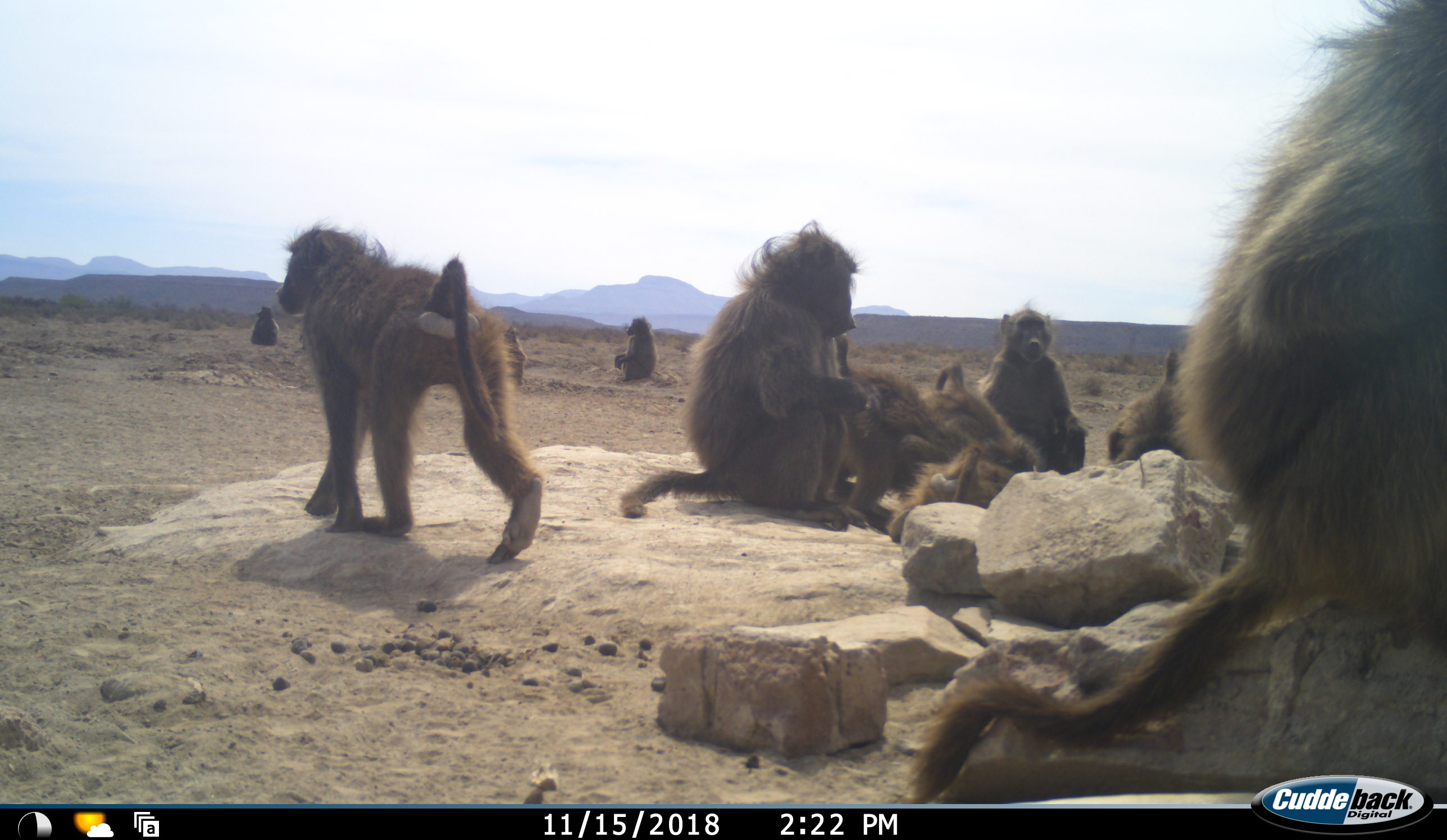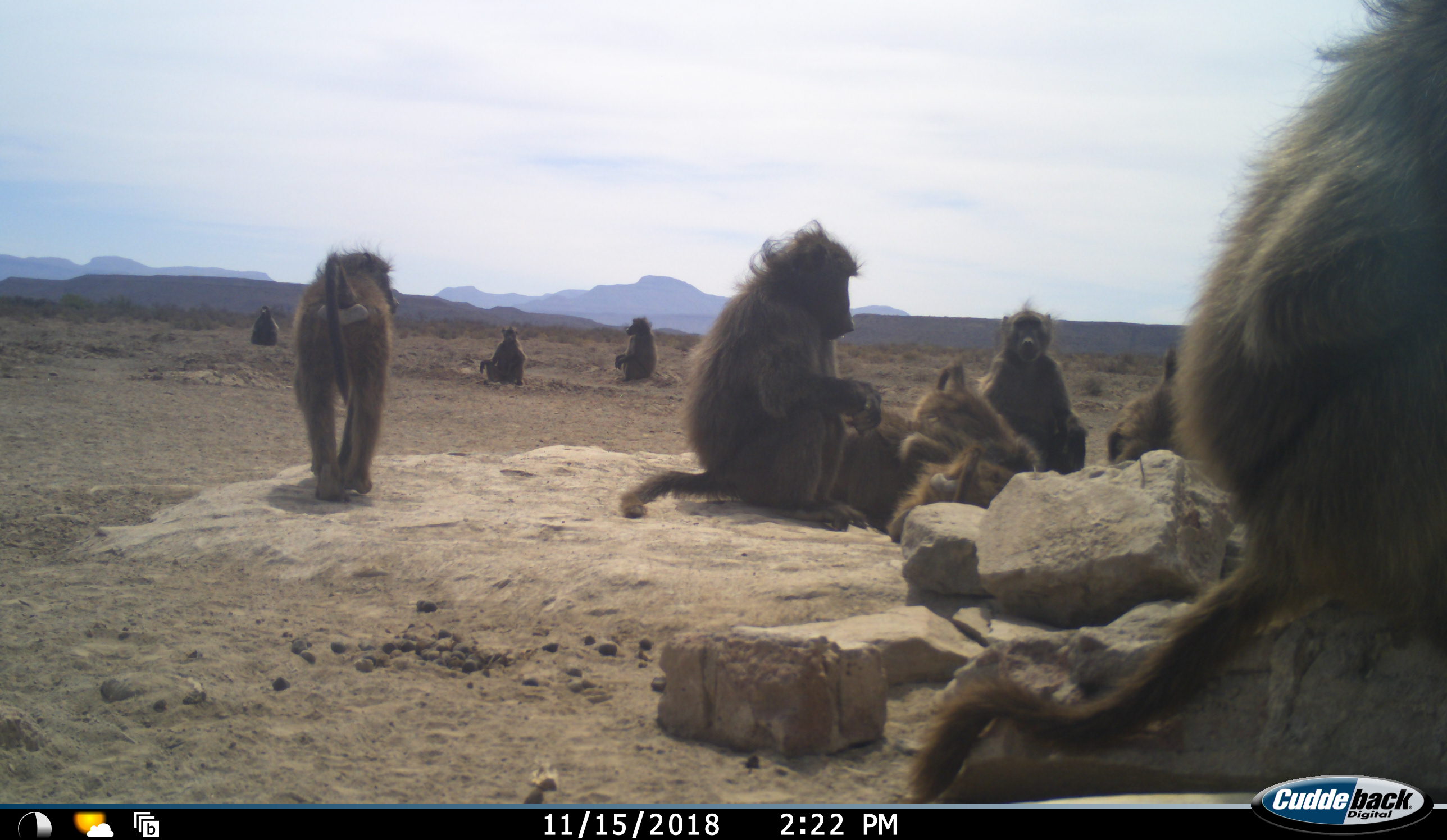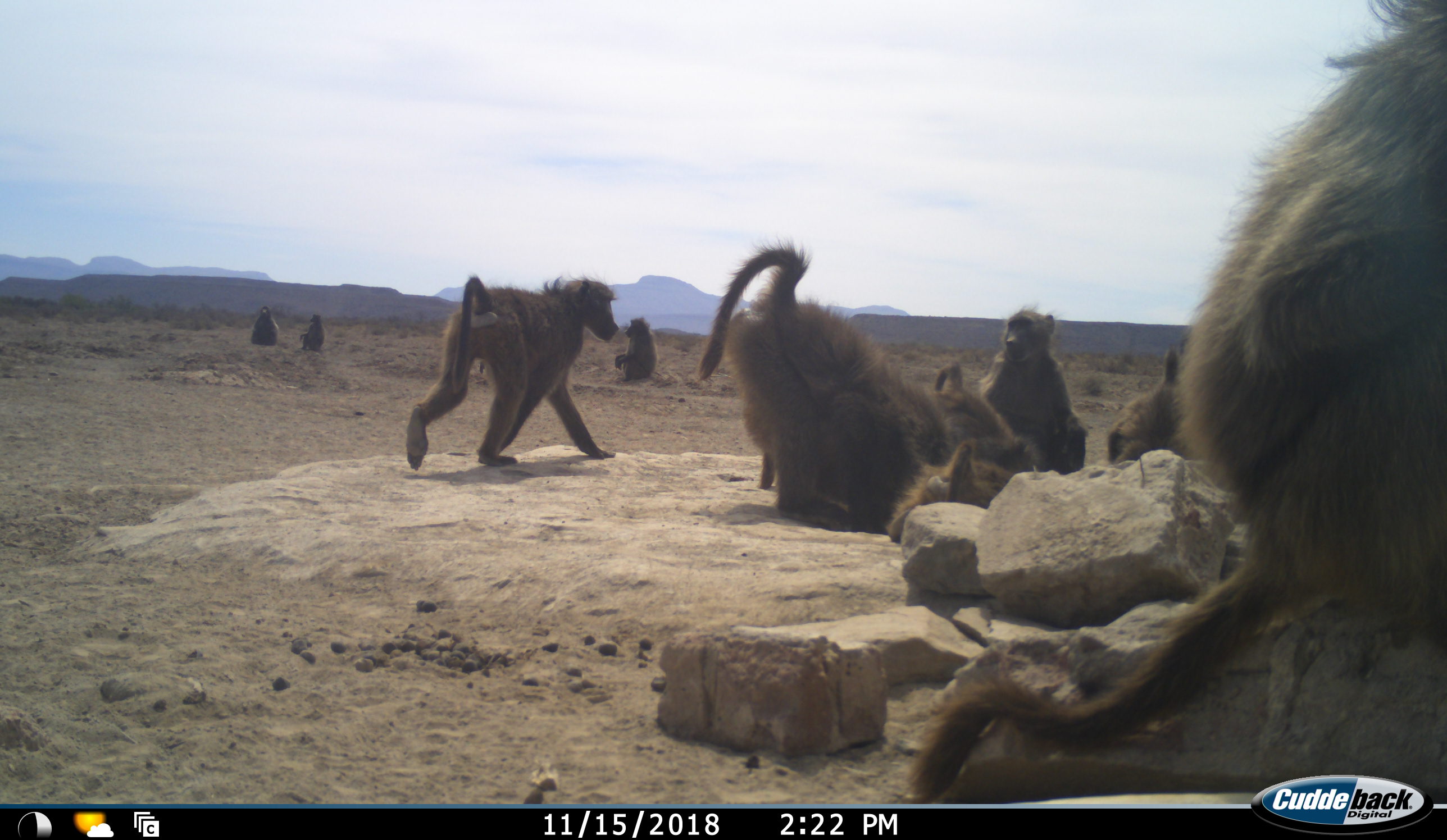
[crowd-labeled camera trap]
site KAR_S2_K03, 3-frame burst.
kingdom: Animalia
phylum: Chordata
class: Mammalia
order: Primates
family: Cercopithecidae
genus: Papio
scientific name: Papio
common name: baboon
Baboon (Papio), count 11-50. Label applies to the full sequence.